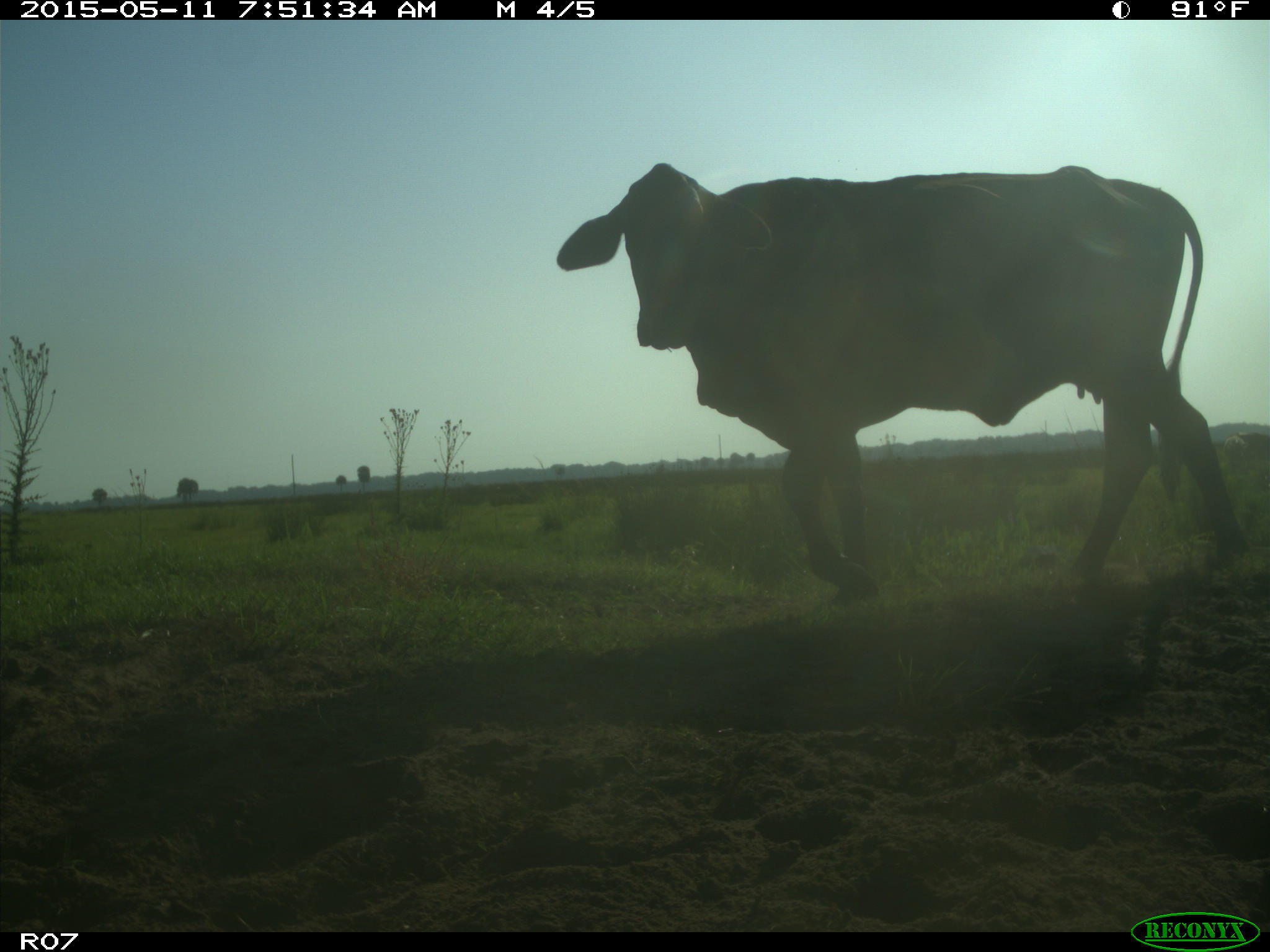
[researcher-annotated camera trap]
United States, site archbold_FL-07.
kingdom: Animalia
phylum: Chordata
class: Mammalia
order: Artiodactyla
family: Bovidae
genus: Bos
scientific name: Bos taurus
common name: domestic cow